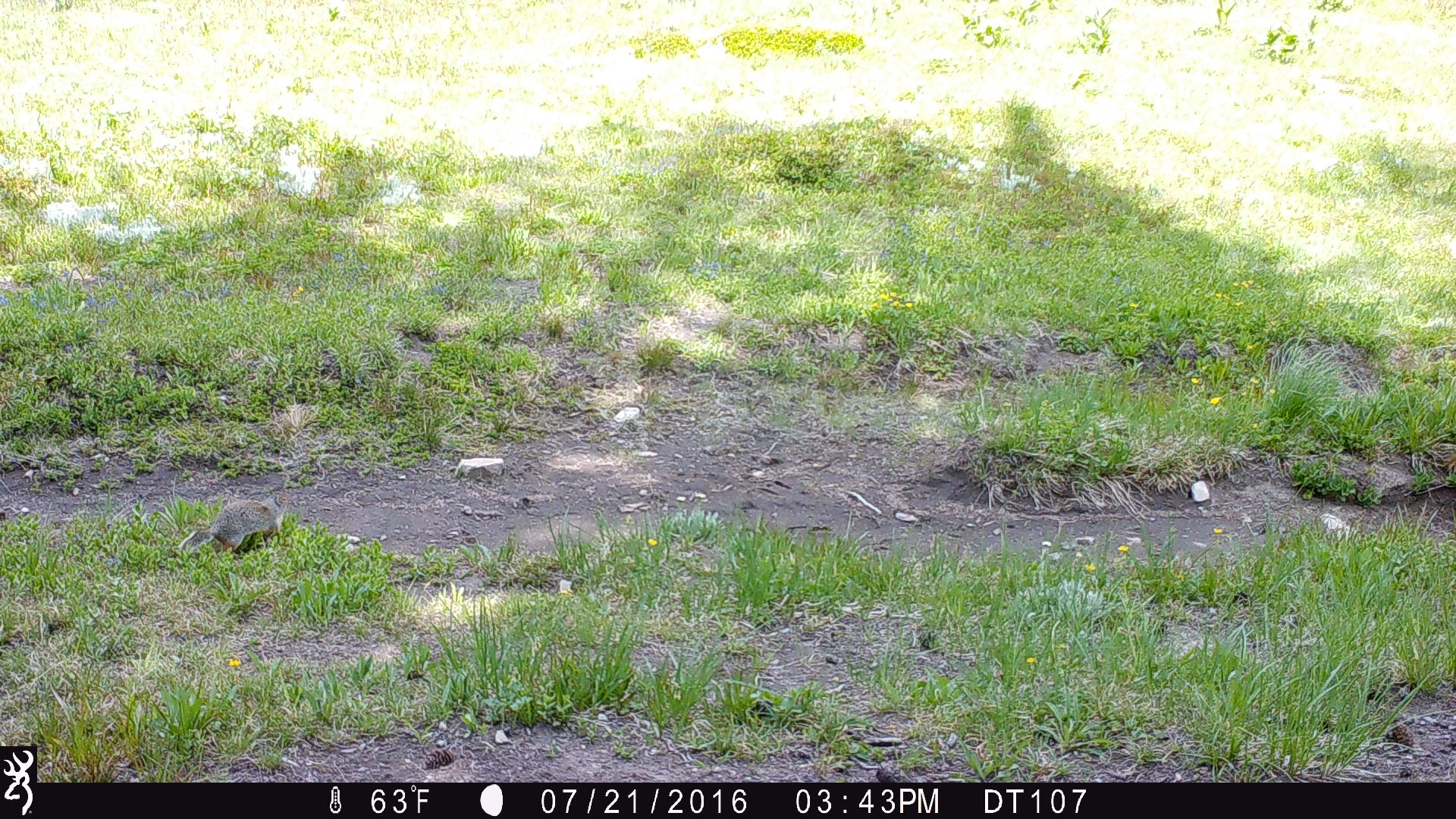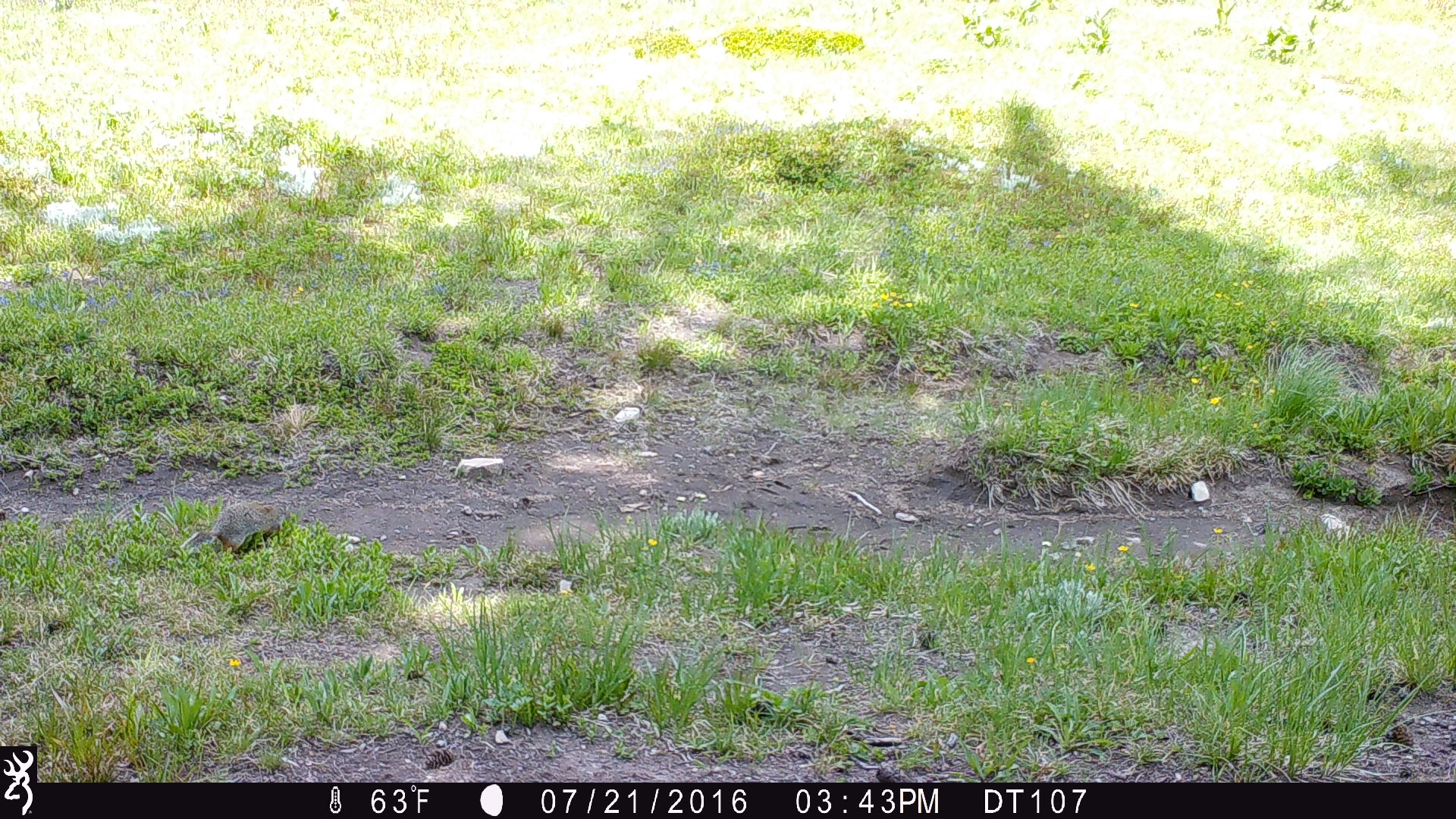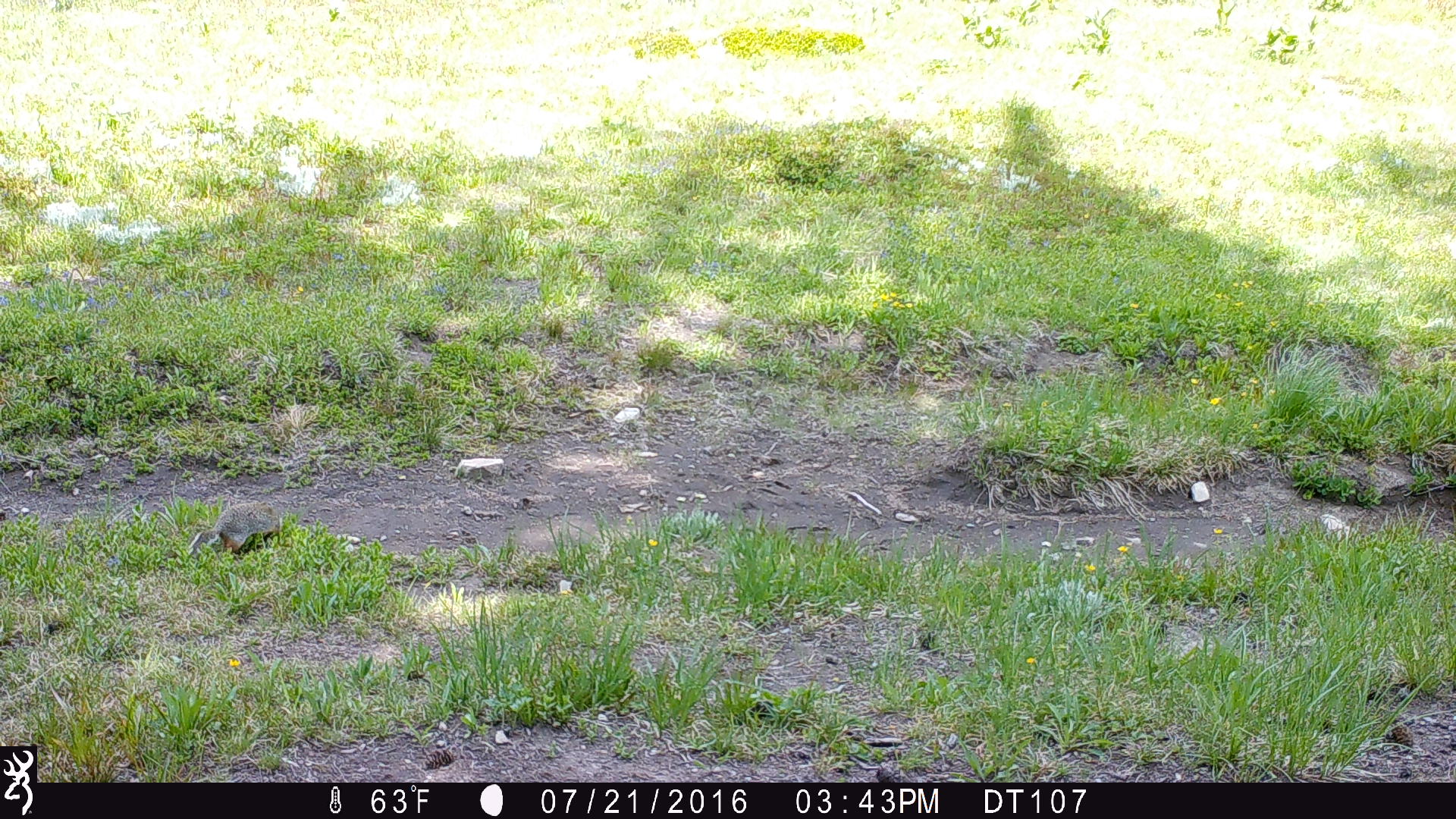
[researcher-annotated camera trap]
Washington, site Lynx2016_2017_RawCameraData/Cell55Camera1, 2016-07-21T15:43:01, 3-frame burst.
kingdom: Animalia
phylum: Chordata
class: Mammalia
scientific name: Mammalia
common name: small mammal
Small mammal (Mammalia). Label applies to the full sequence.